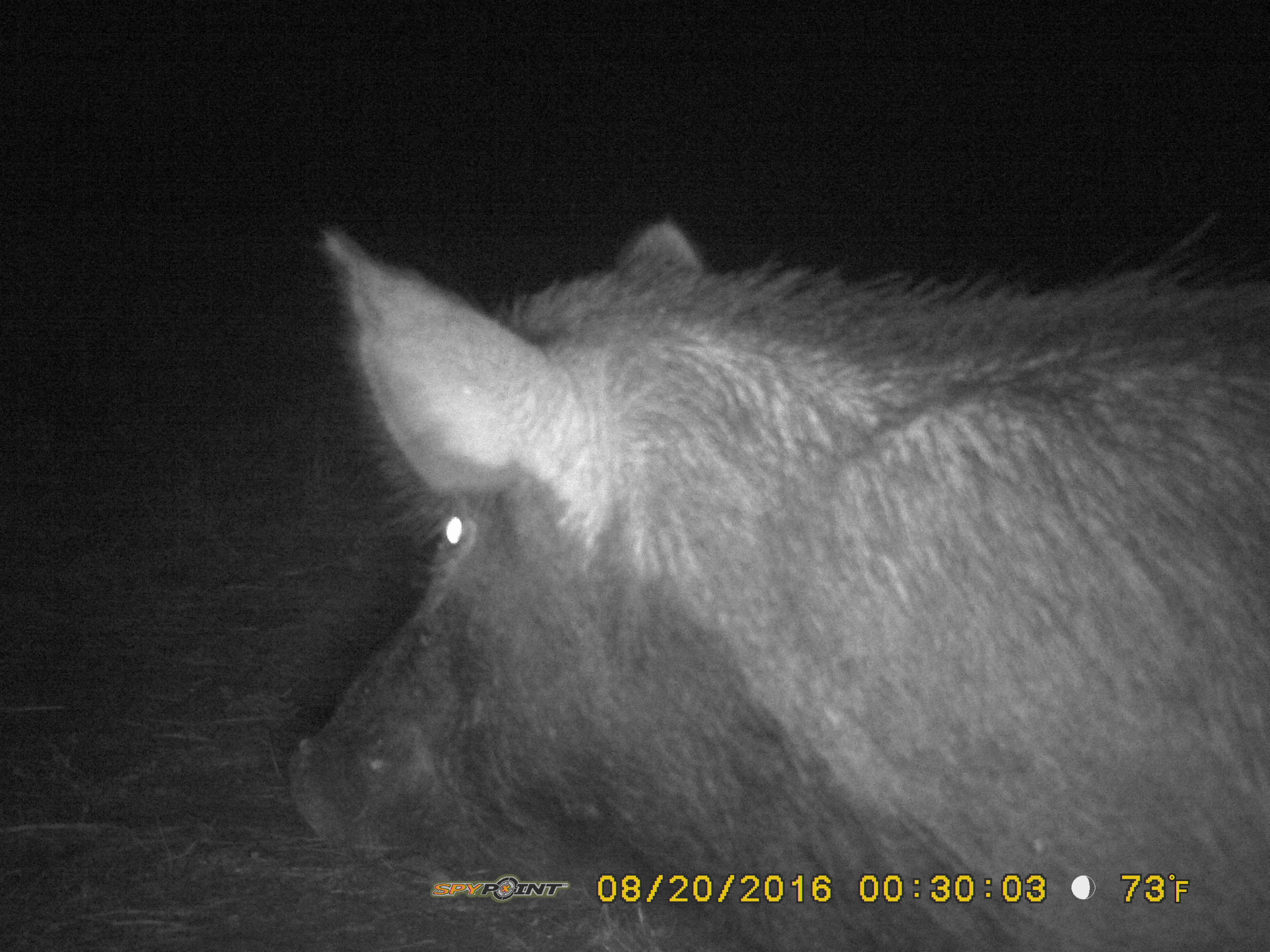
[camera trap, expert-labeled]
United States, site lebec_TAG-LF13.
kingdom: Animalia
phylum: Chordata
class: Mammalia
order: Artiodactyla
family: Suidae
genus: Sus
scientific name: Sus scrofa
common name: wild boar